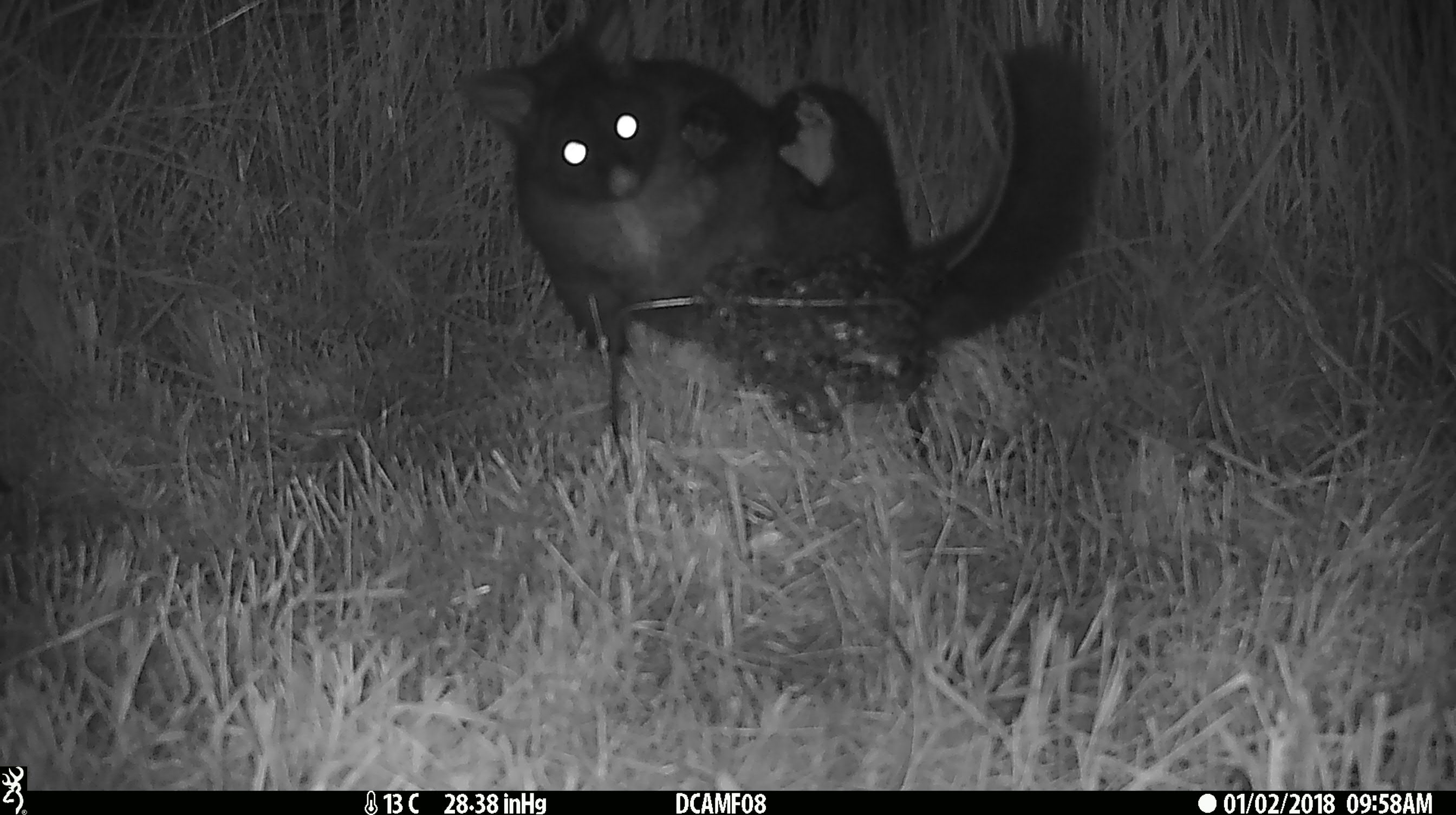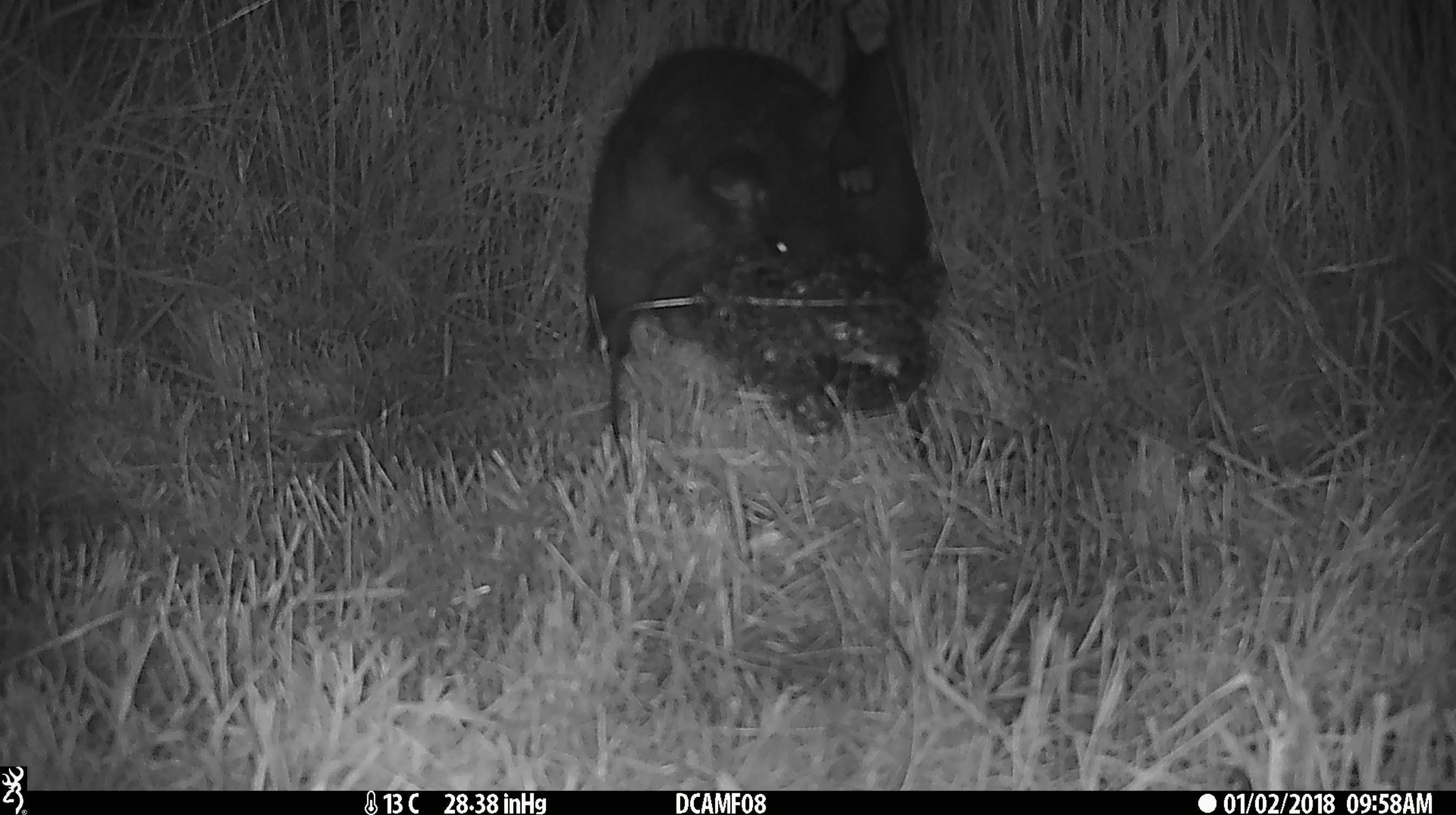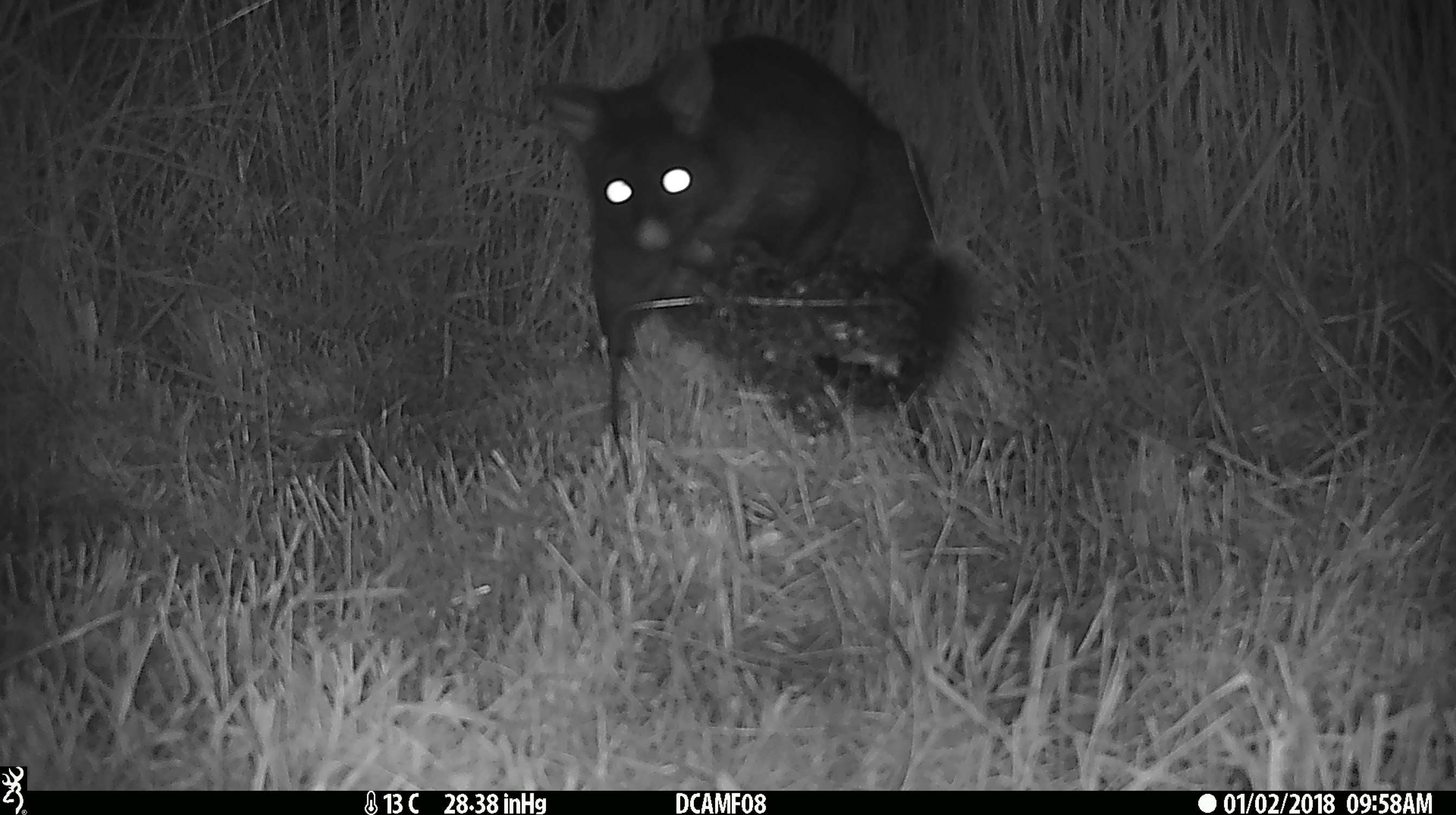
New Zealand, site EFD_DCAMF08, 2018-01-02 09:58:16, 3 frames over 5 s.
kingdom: Animalia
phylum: Chordata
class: Mammalia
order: Diprotodontia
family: Phalangeridae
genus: Trichosurus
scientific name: Trichosurus vulpecula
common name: common brushtail possum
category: possum